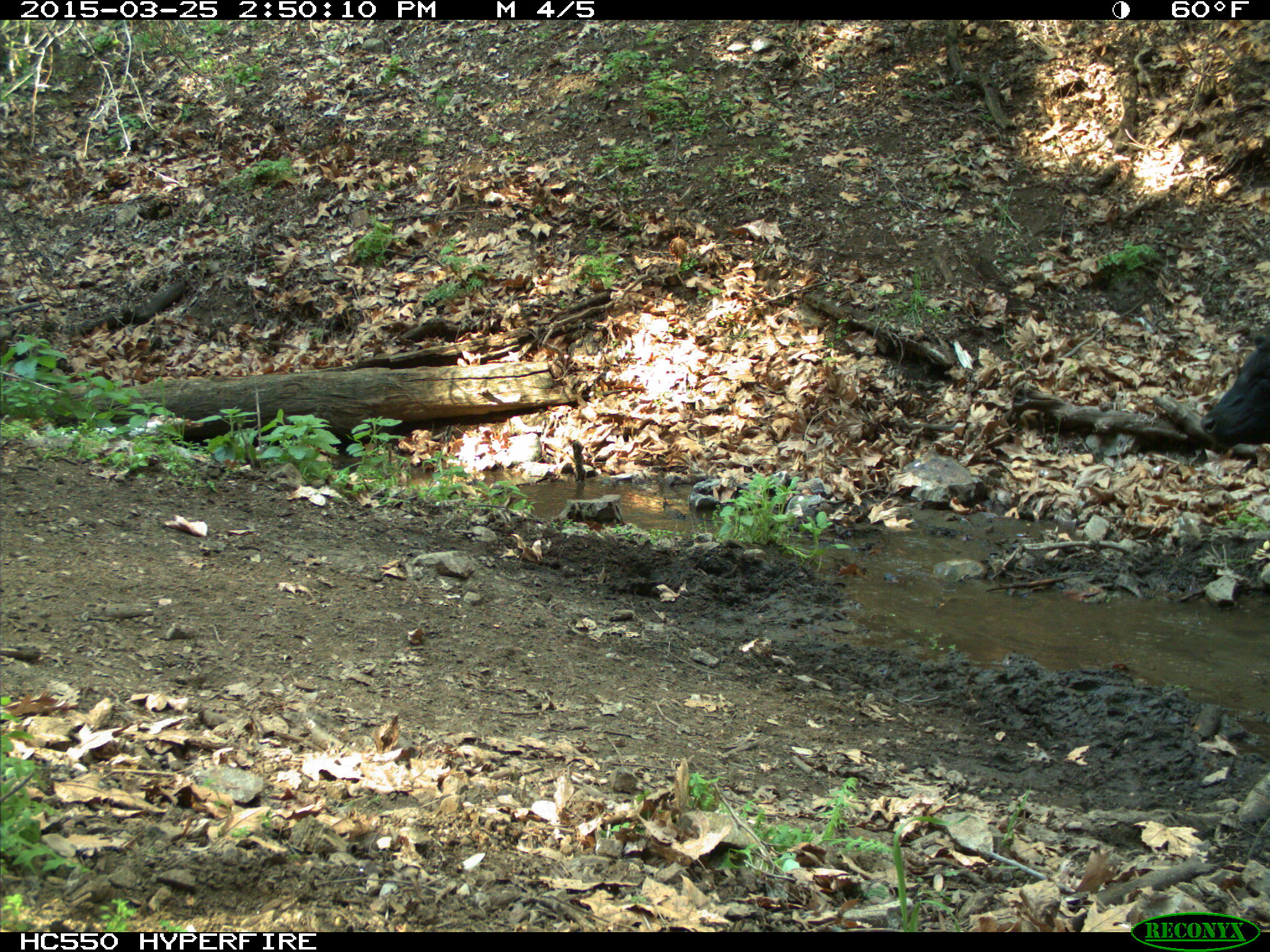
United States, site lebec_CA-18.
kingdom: Animalia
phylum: Chordata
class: Mammalia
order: Artiodactyla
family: Bovidae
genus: Bos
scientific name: Bos taurus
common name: domestic cow